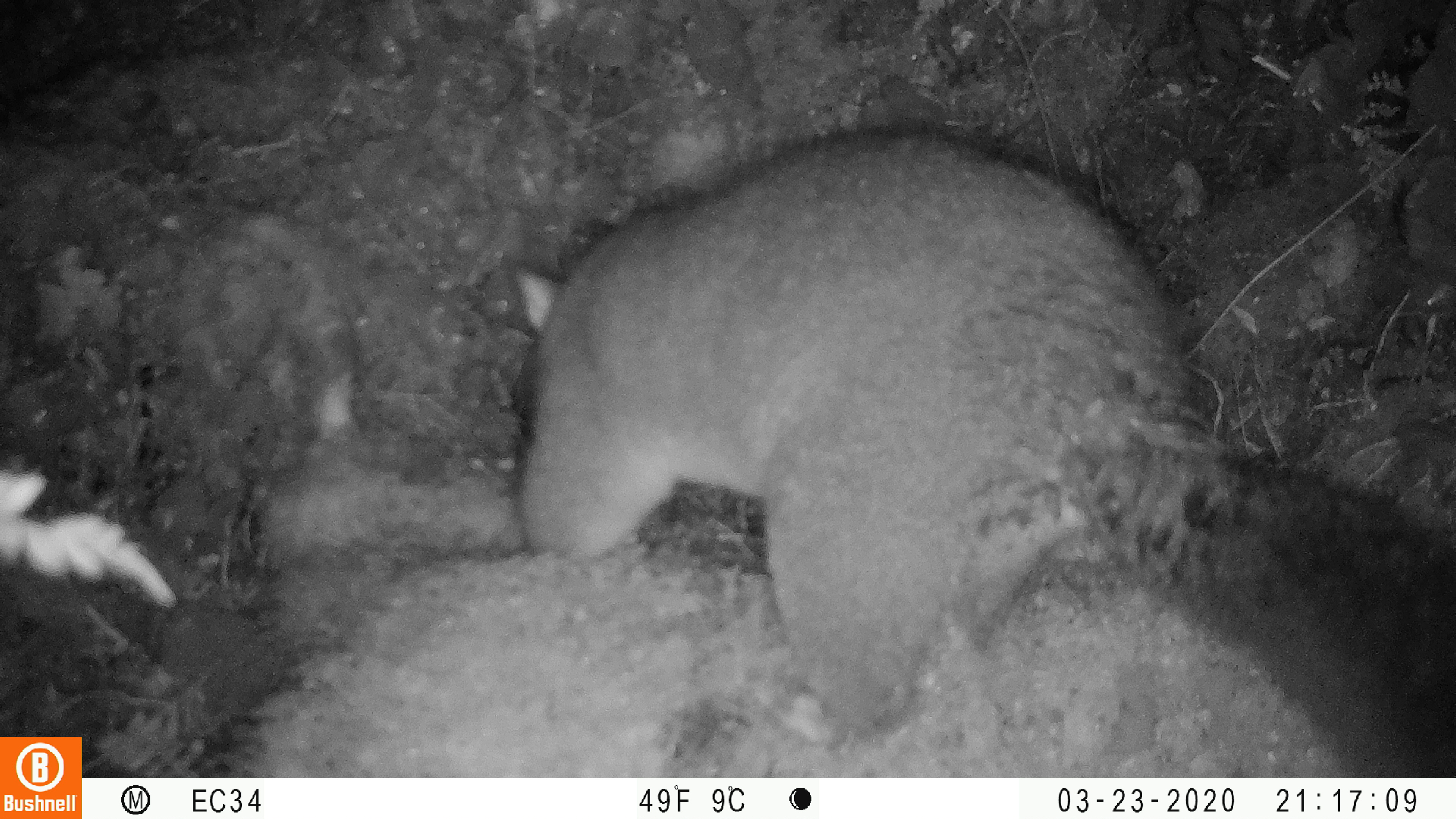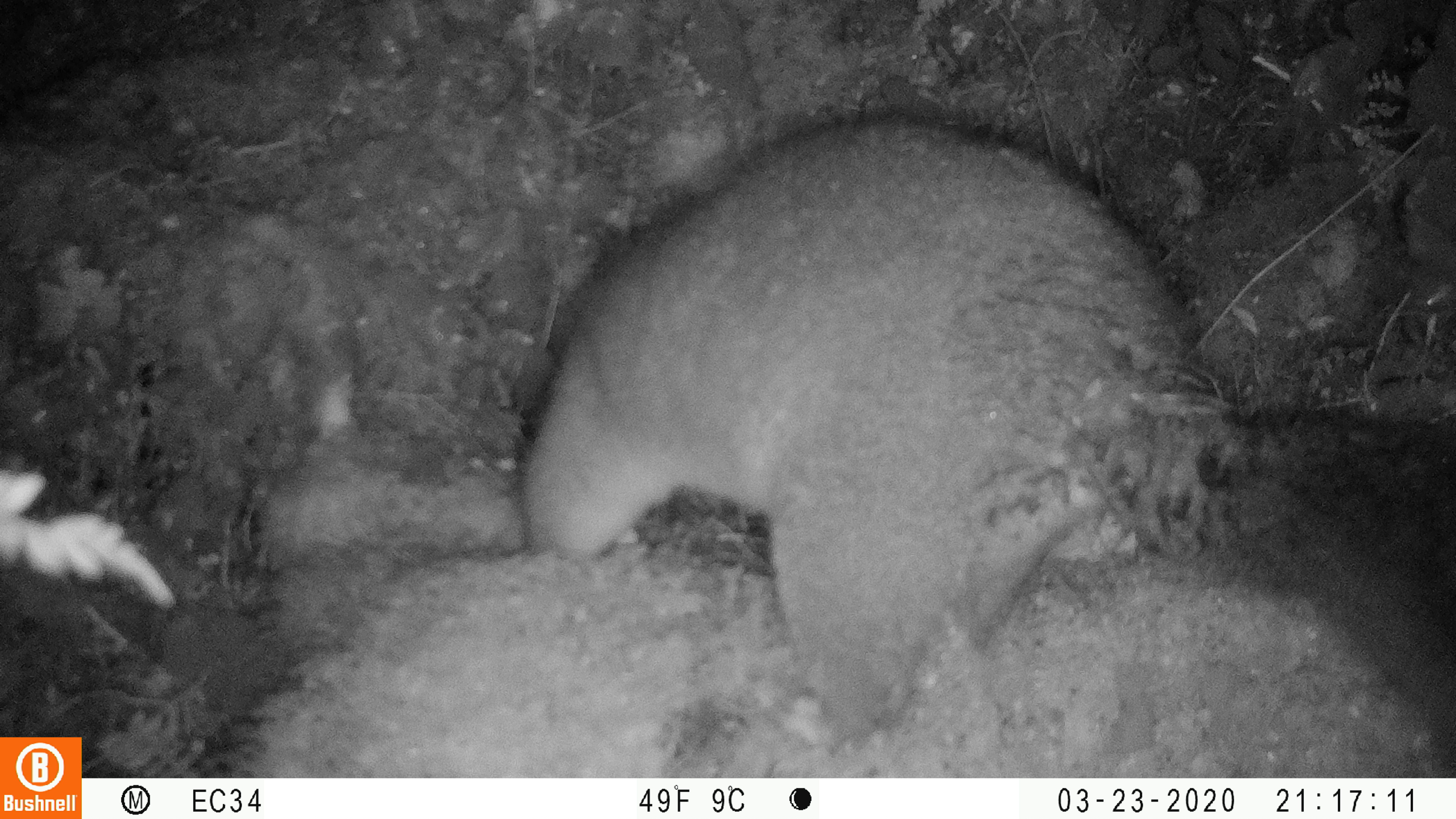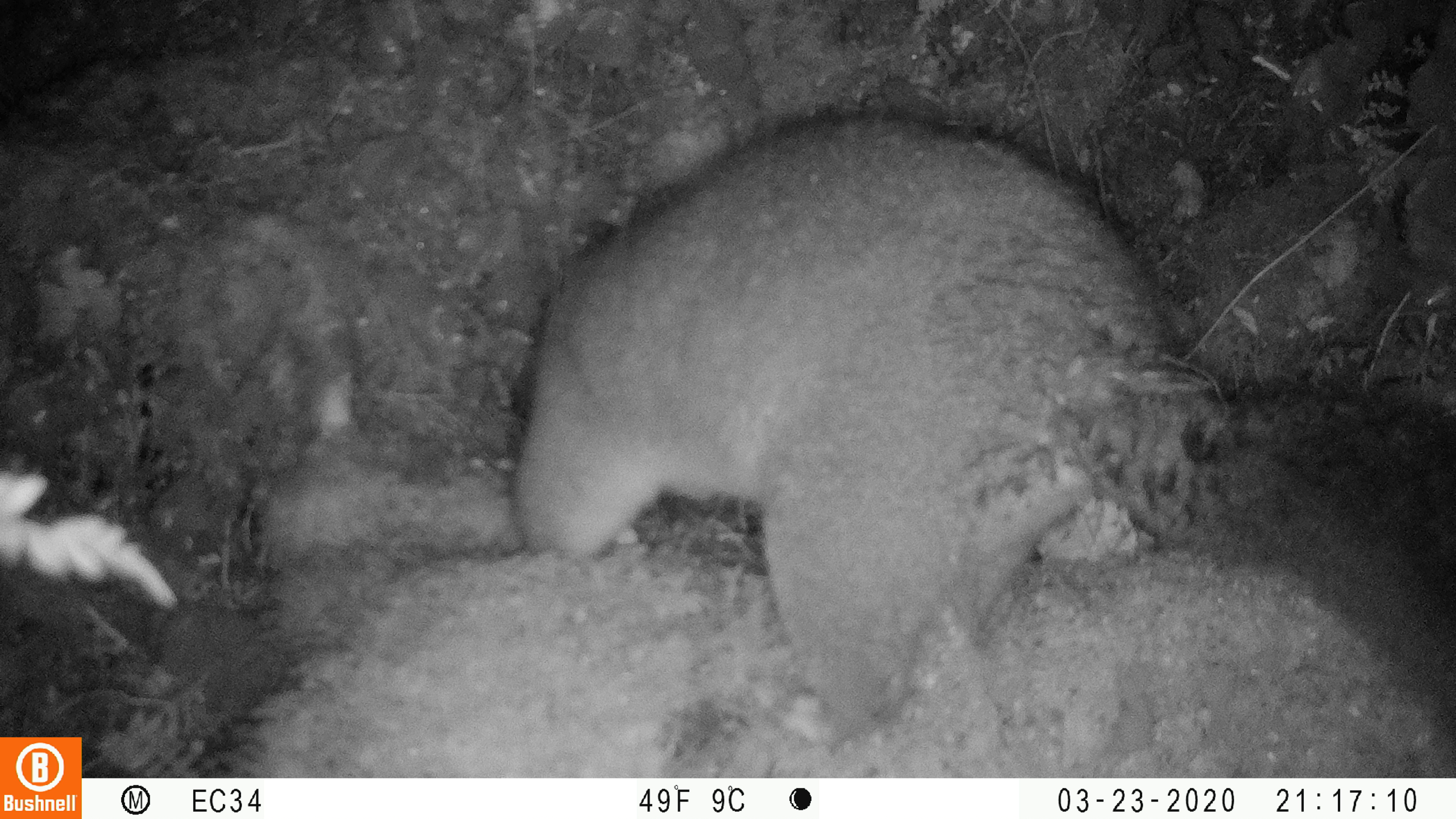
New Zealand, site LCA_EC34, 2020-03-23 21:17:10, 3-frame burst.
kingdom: Animalia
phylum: Chordata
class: Mammalia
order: Diprotodontia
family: Phalangeridae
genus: Trichosurus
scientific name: Trichosurus vulpecula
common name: common brushtail possum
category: possum